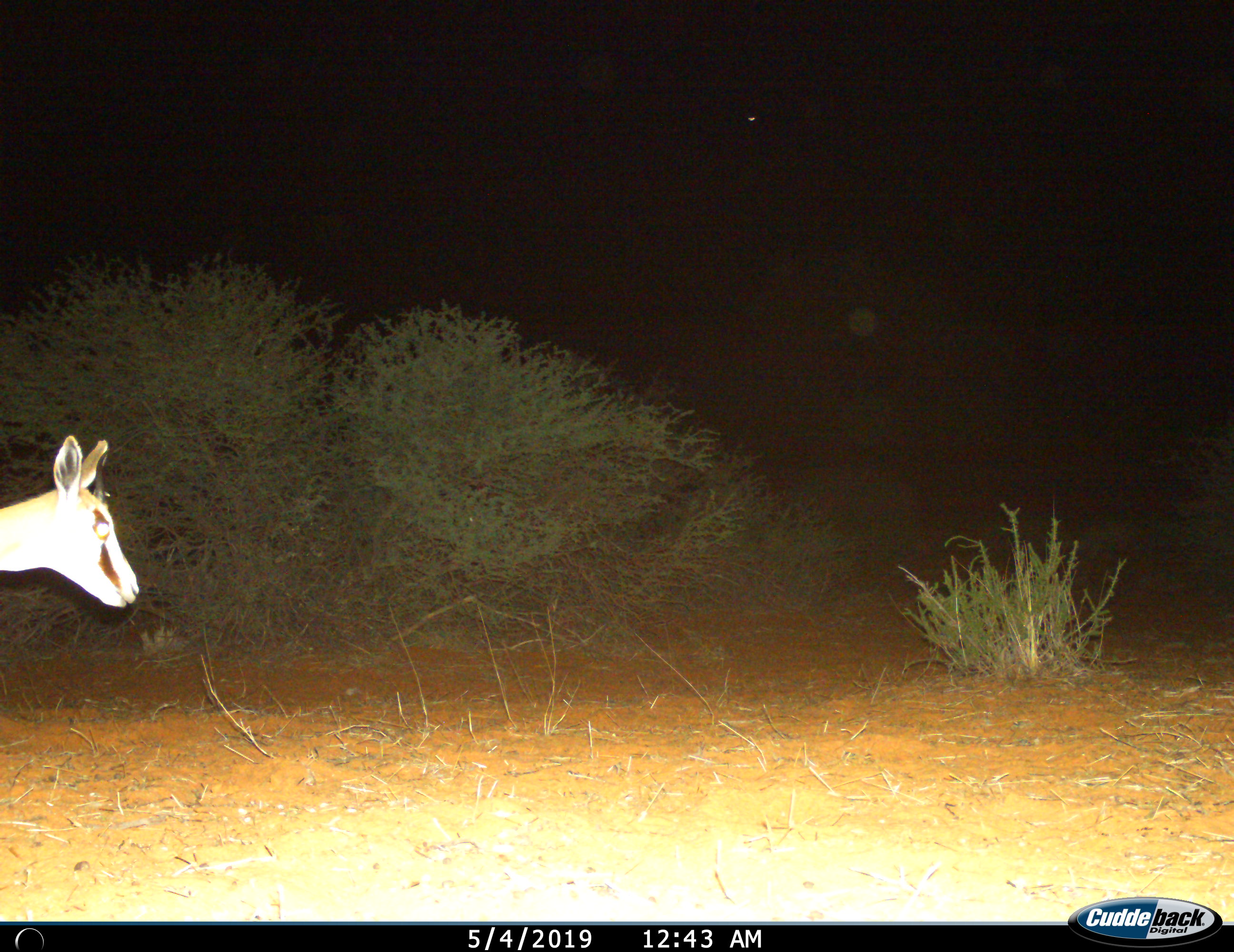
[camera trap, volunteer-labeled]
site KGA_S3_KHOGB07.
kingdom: Animalia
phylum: Chordata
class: Mammalia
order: Artiodactyla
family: Bovidae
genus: Antidorcas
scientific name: Antidorcas marsupialis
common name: springbok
Springbok (Antidorcas marsupialis), count 1. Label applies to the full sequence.